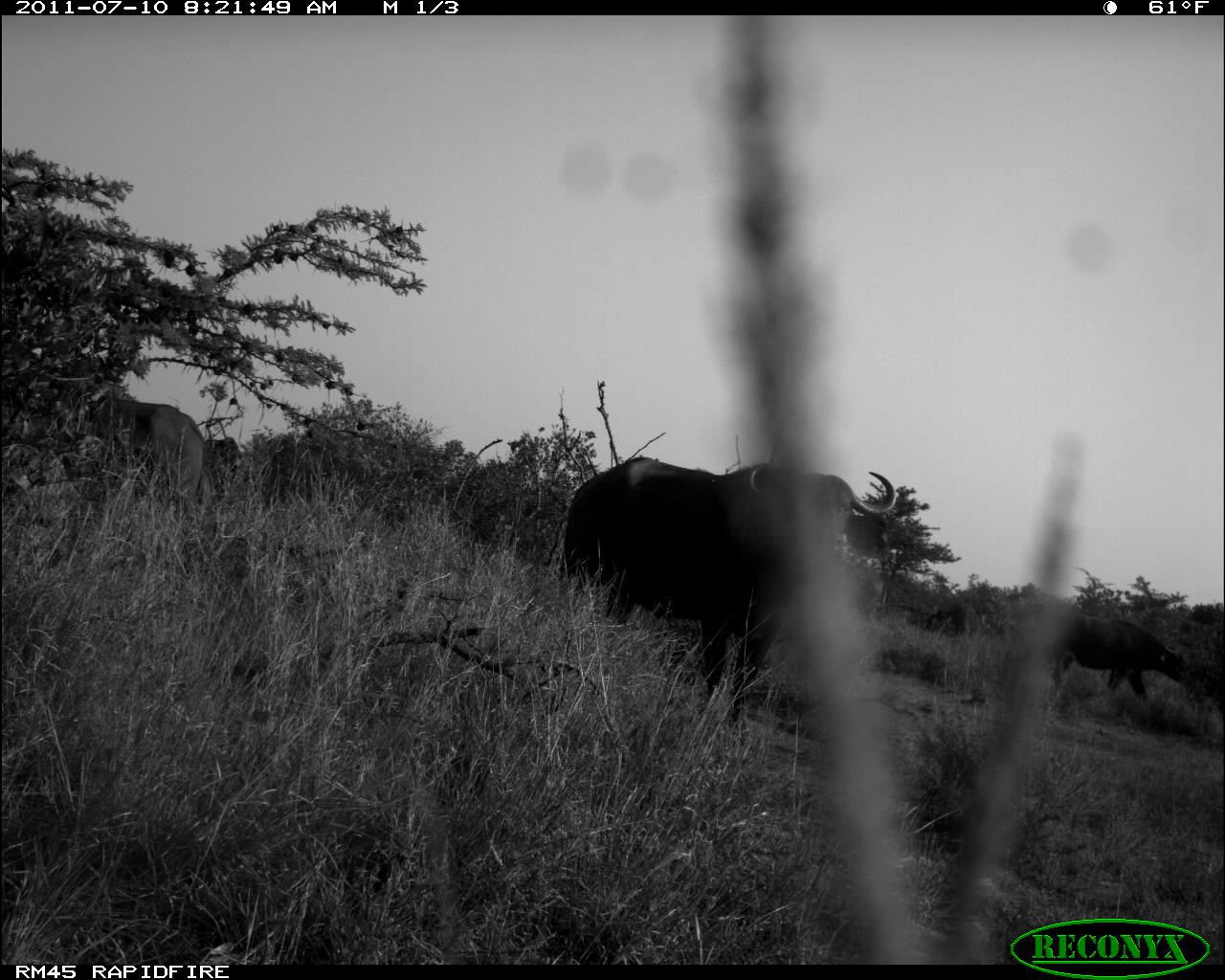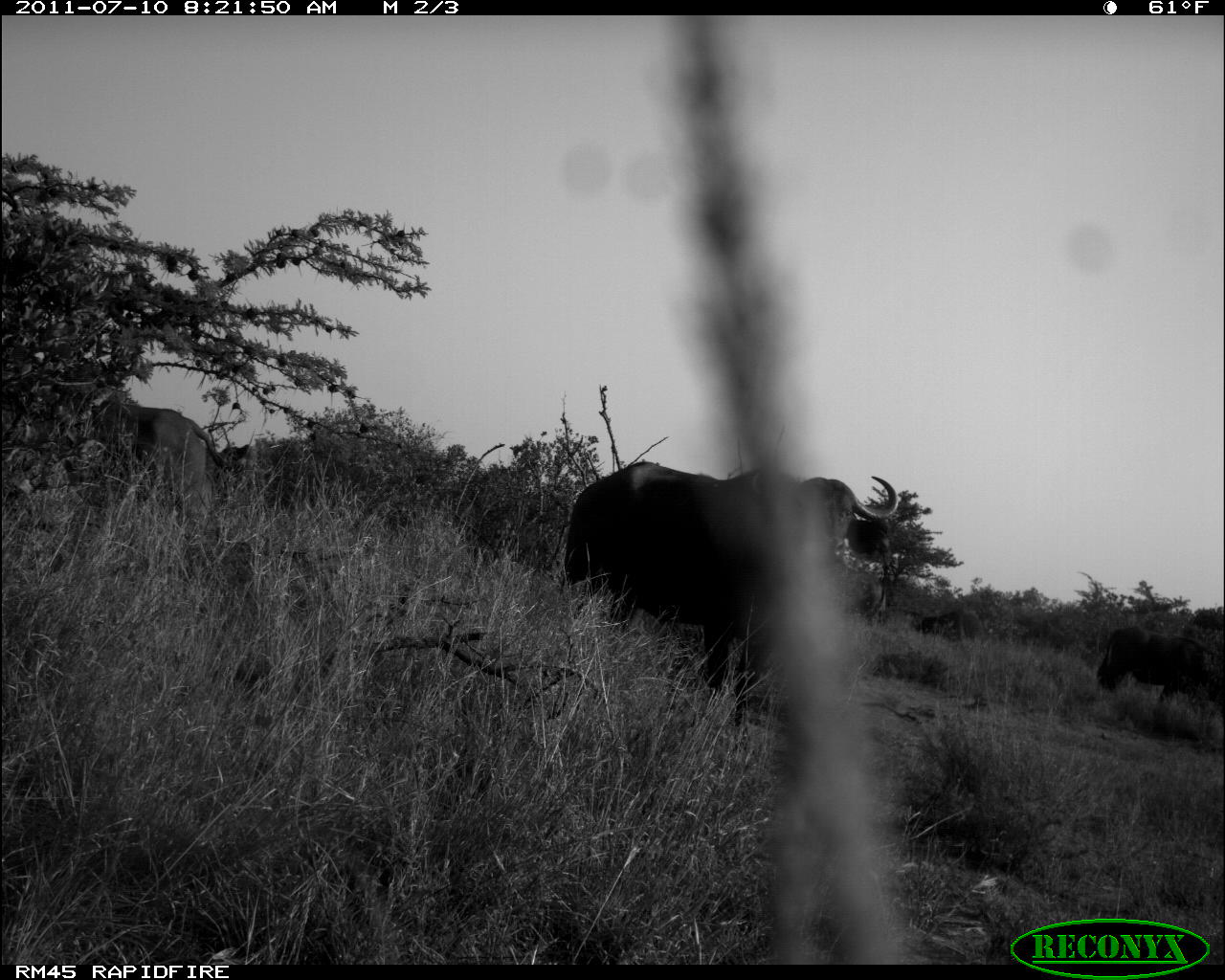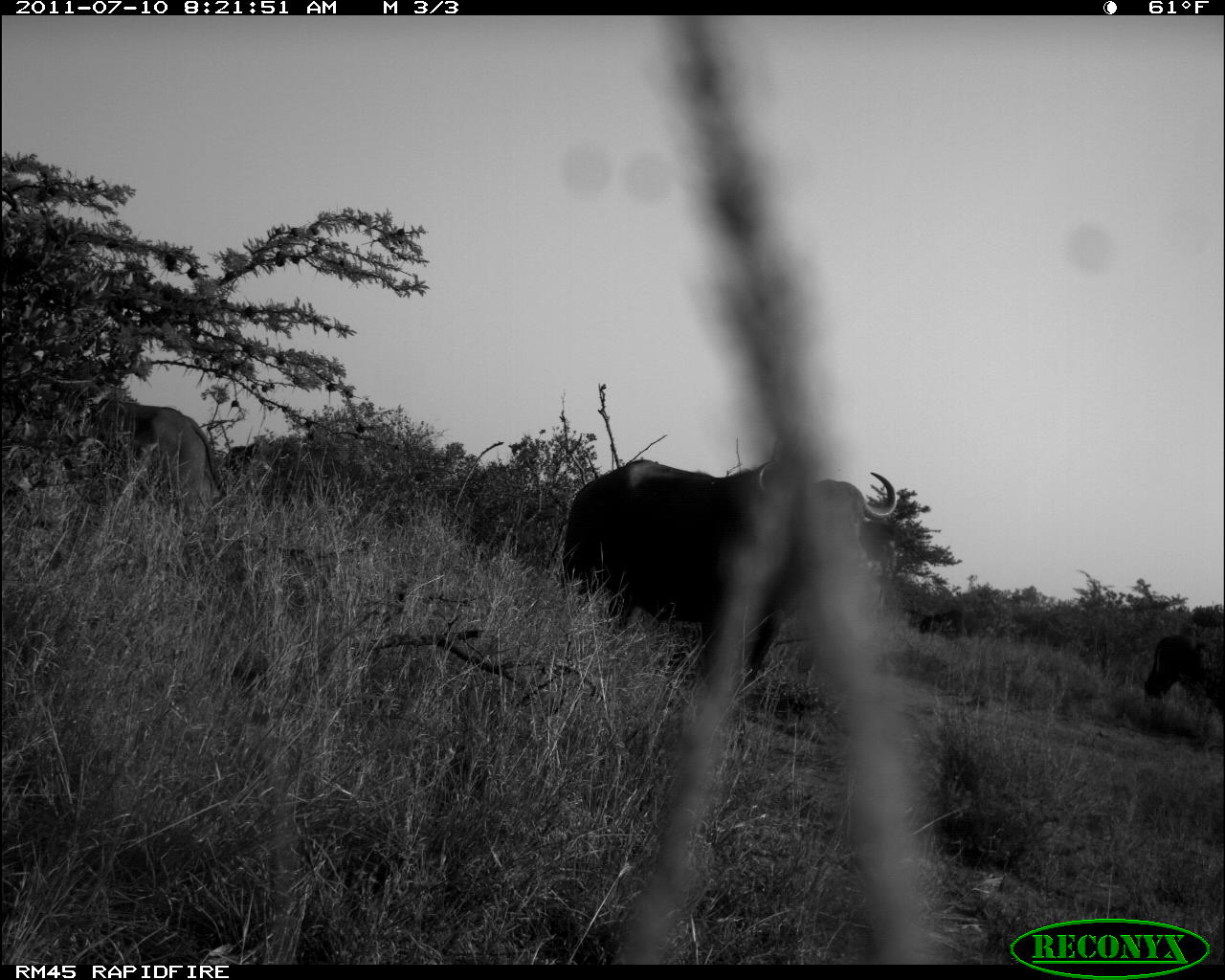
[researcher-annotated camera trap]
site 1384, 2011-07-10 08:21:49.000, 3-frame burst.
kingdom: Animalia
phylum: Chordata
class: Mammalia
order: Artiodactyla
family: Bovidae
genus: Syncerus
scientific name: Syncerus caffer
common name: african buffalo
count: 4